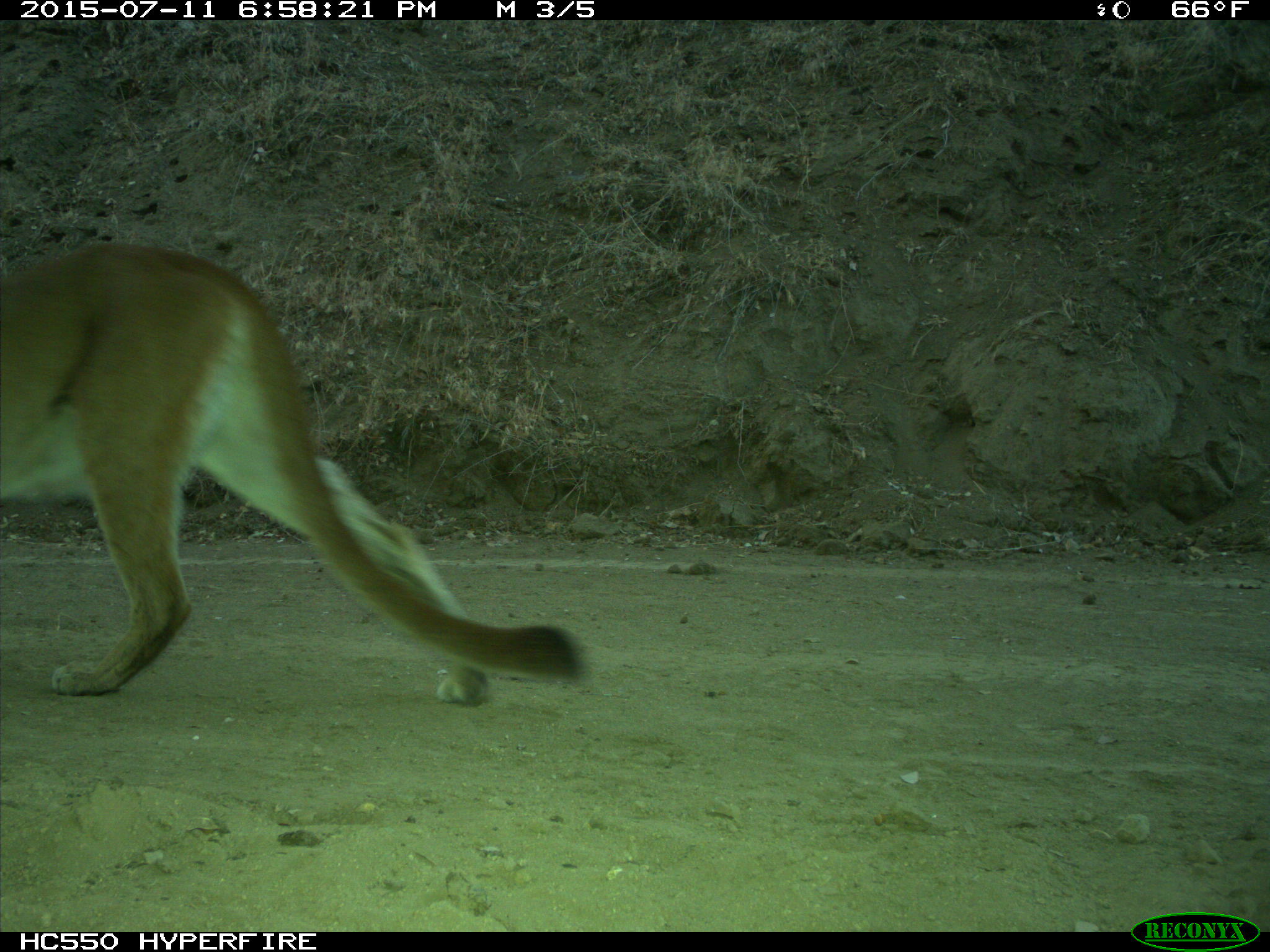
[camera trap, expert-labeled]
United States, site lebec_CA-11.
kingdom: Animalia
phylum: Chordata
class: Mammalia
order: Carnivora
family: Felidae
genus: Puma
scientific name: Puma concolor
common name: mountain lion